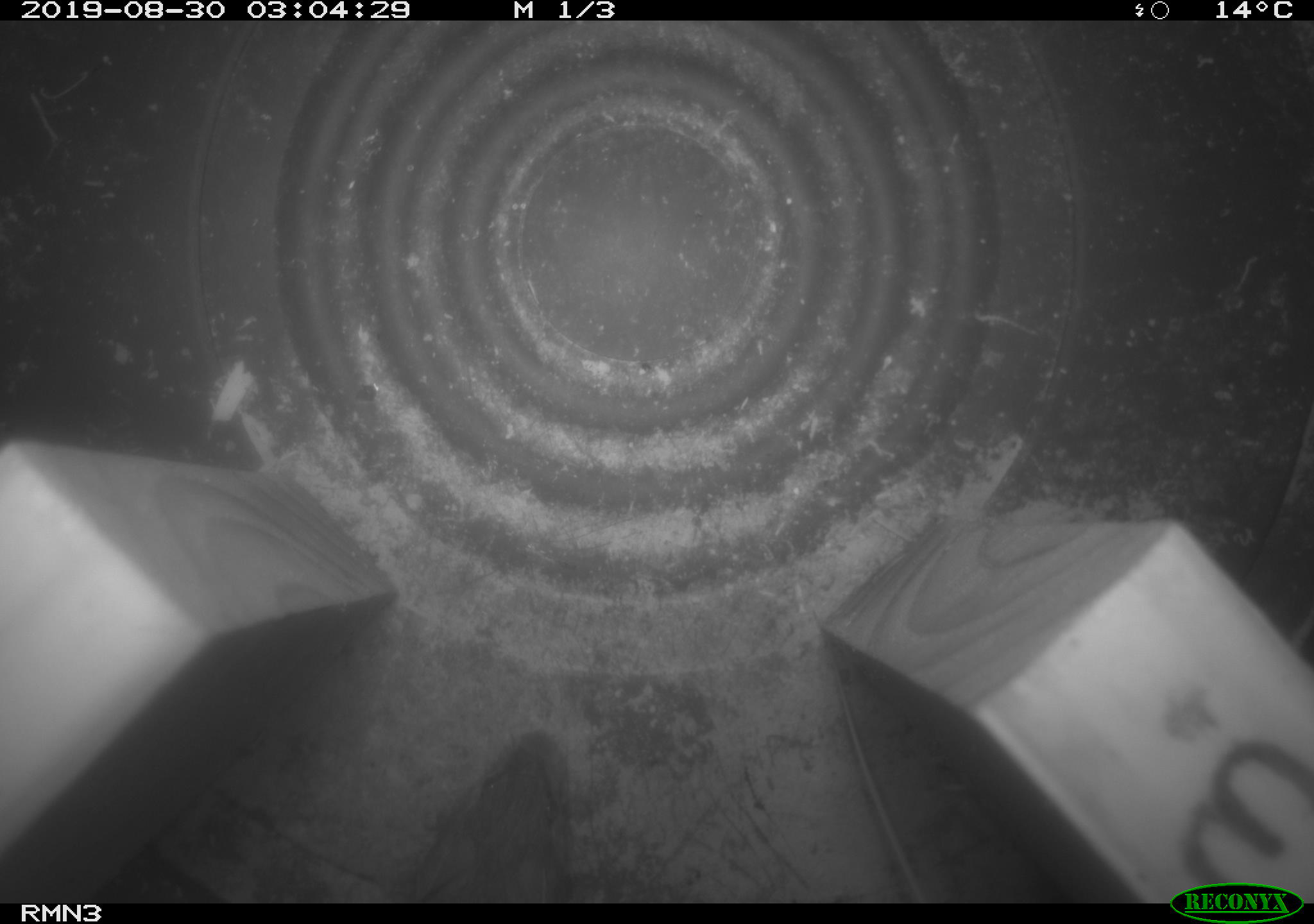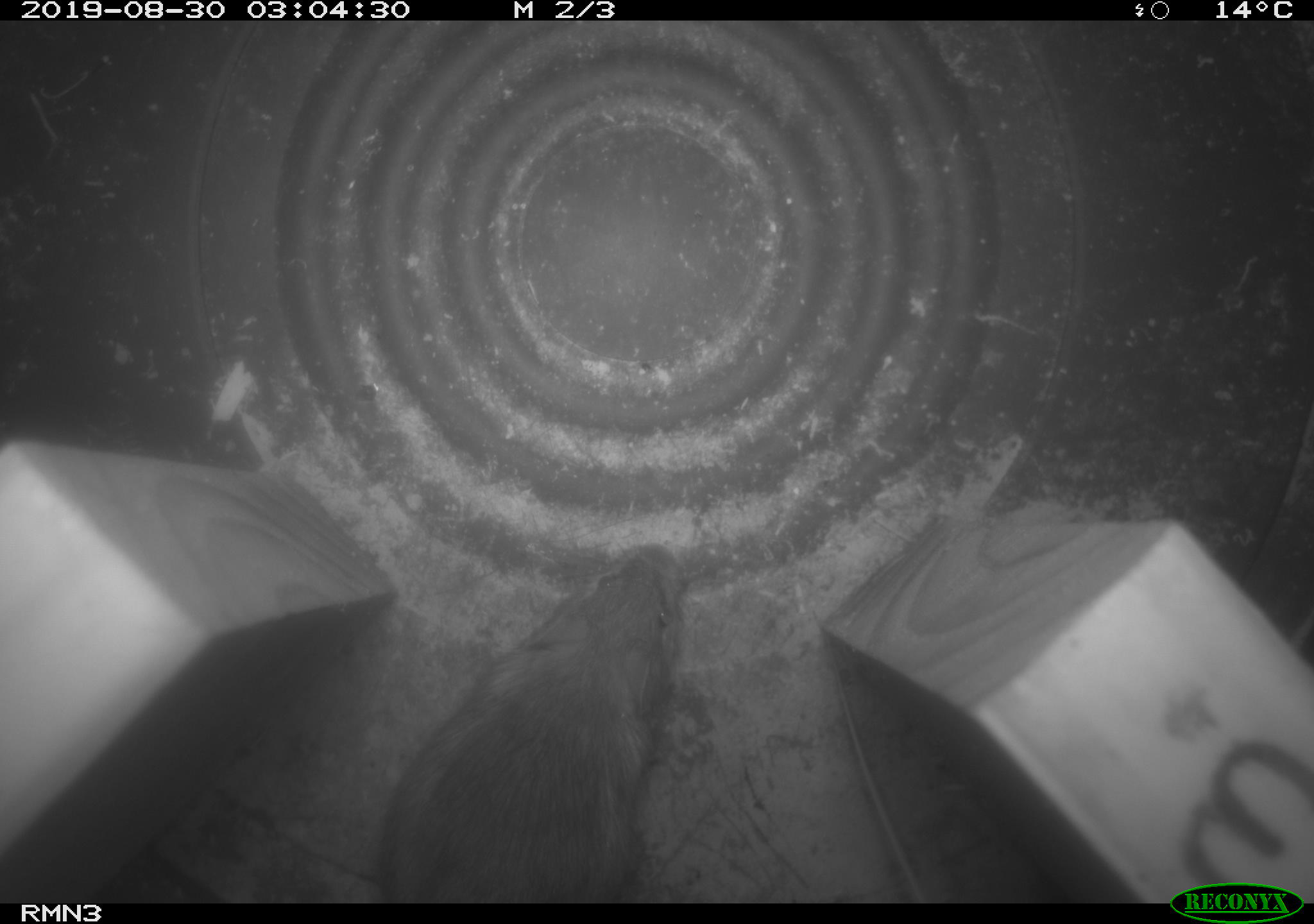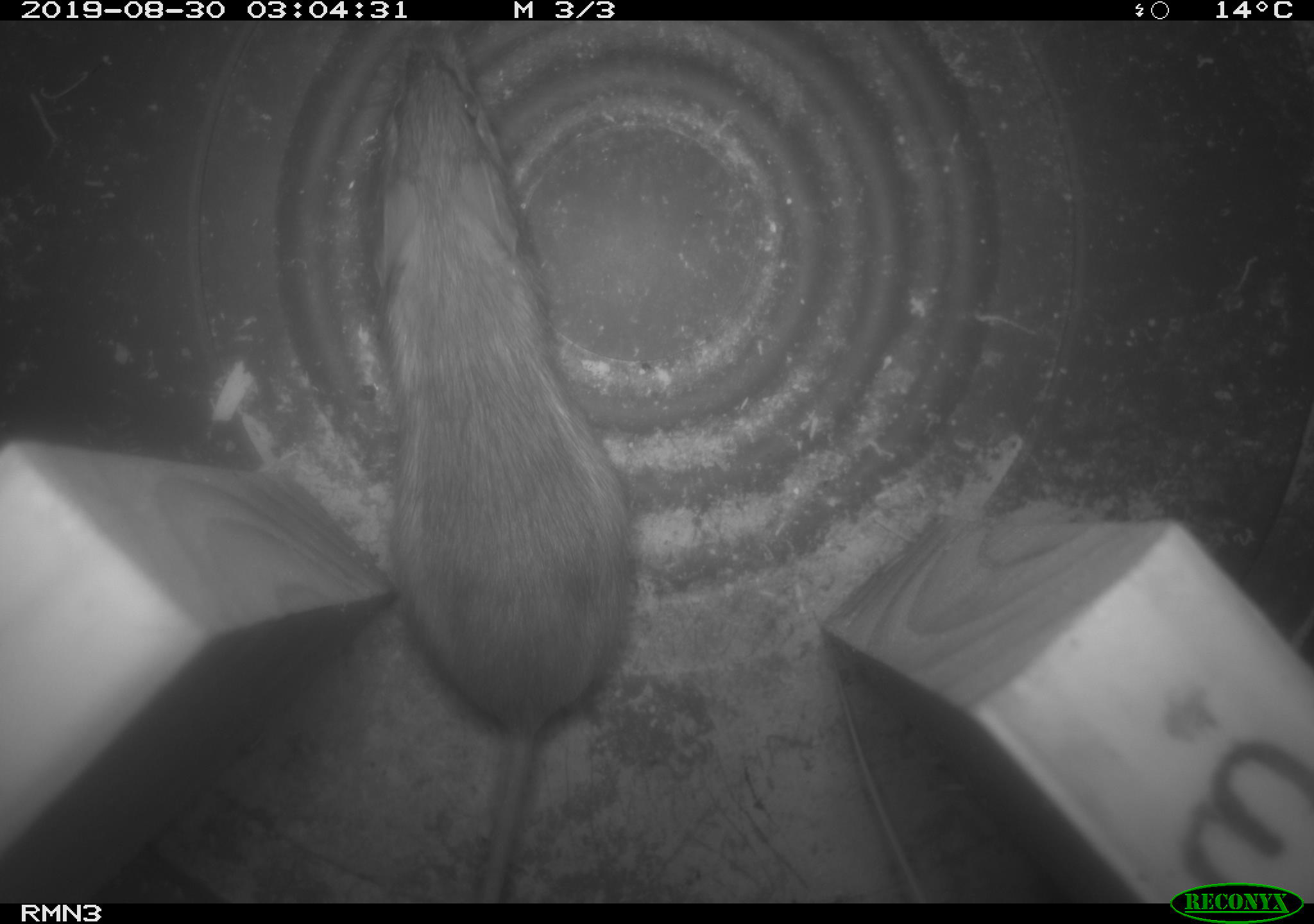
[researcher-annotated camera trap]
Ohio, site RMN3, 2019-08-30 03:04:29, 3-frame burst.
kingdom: Animalia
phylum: Chordata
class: Mammalia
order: Rodentia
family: Zapodidae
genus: Napaeozapus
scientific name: Napaeozapus insignis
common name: woodland jumping mouse